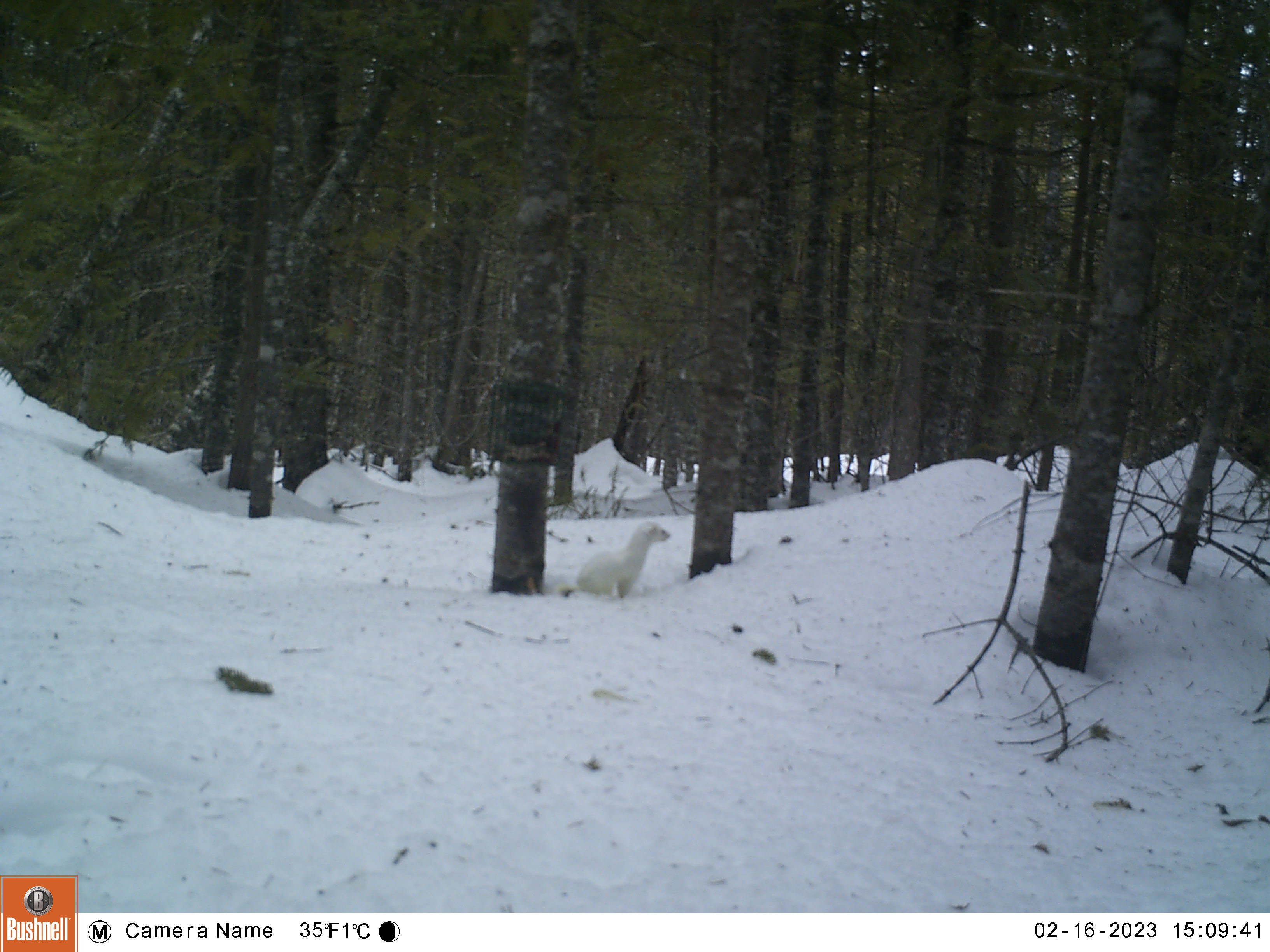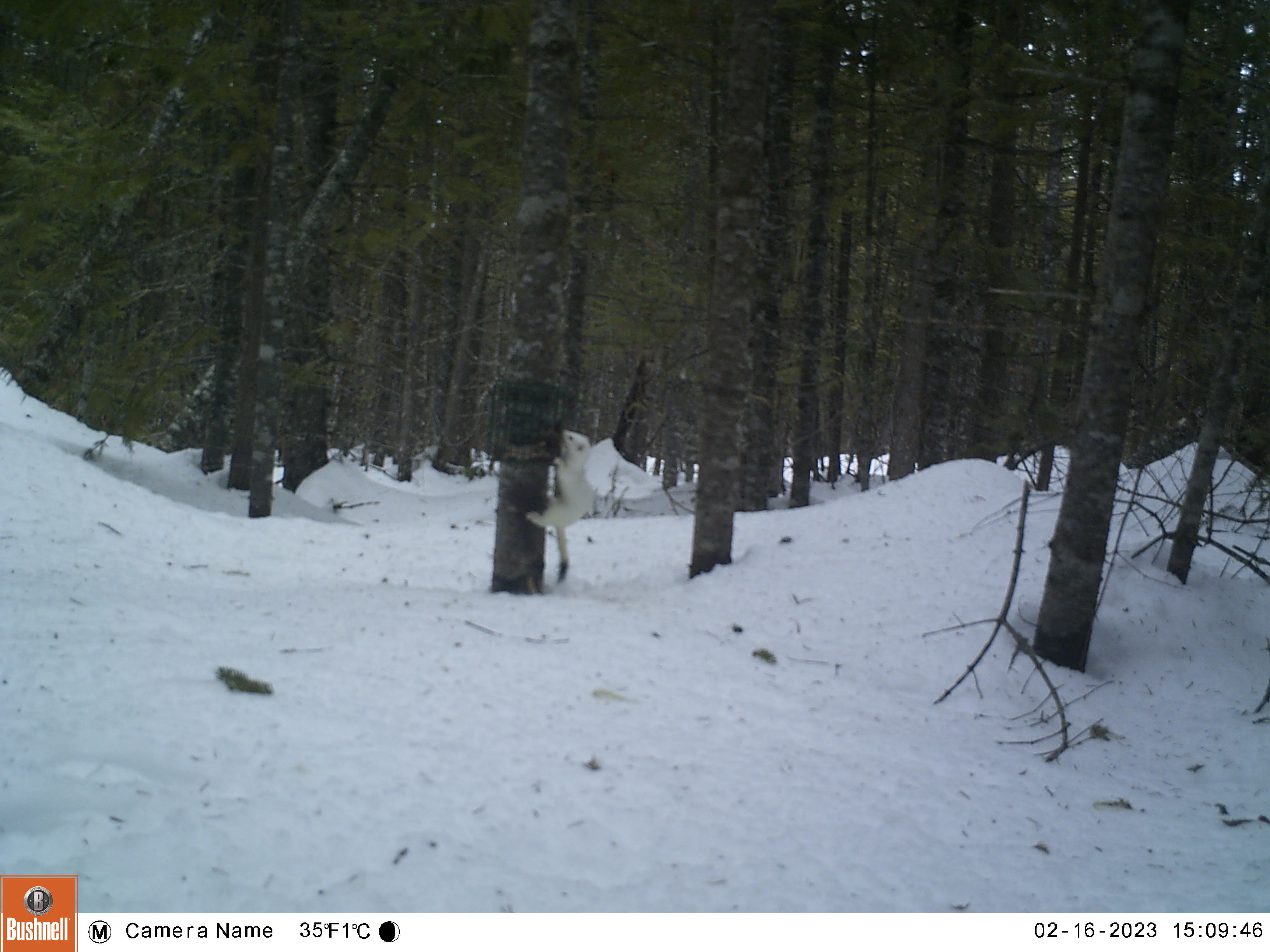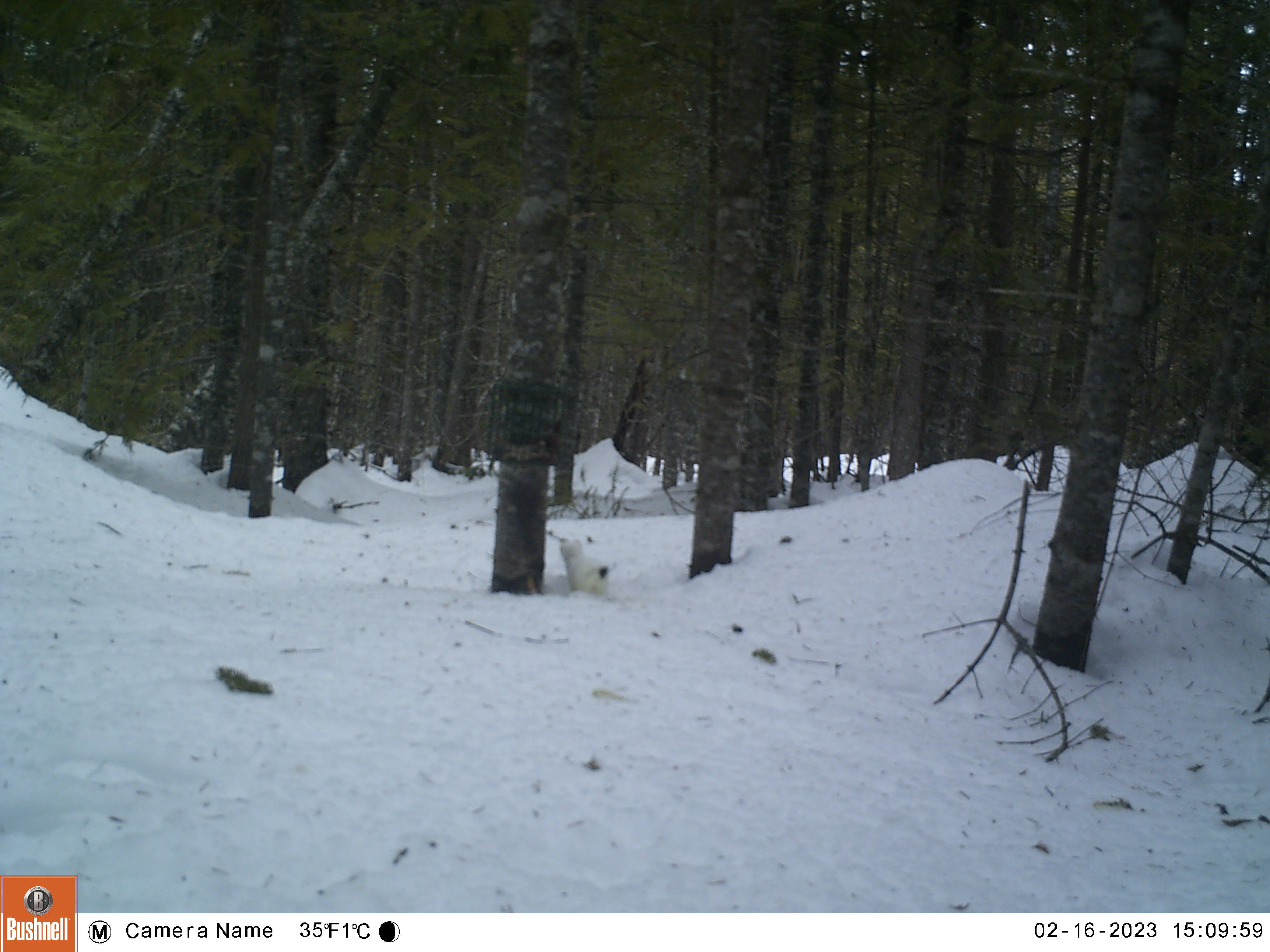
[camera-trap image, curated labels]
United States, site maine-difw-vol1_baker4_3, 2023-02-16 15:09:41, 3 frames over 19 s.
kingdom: Animalia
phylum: Chordata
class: Mammalia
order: Carnivora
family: Mustelidae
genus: Neogale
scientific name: Neogale frenata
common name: long-tailed weasel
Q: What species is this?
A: Long-tailed weasel (Neogale frenata).